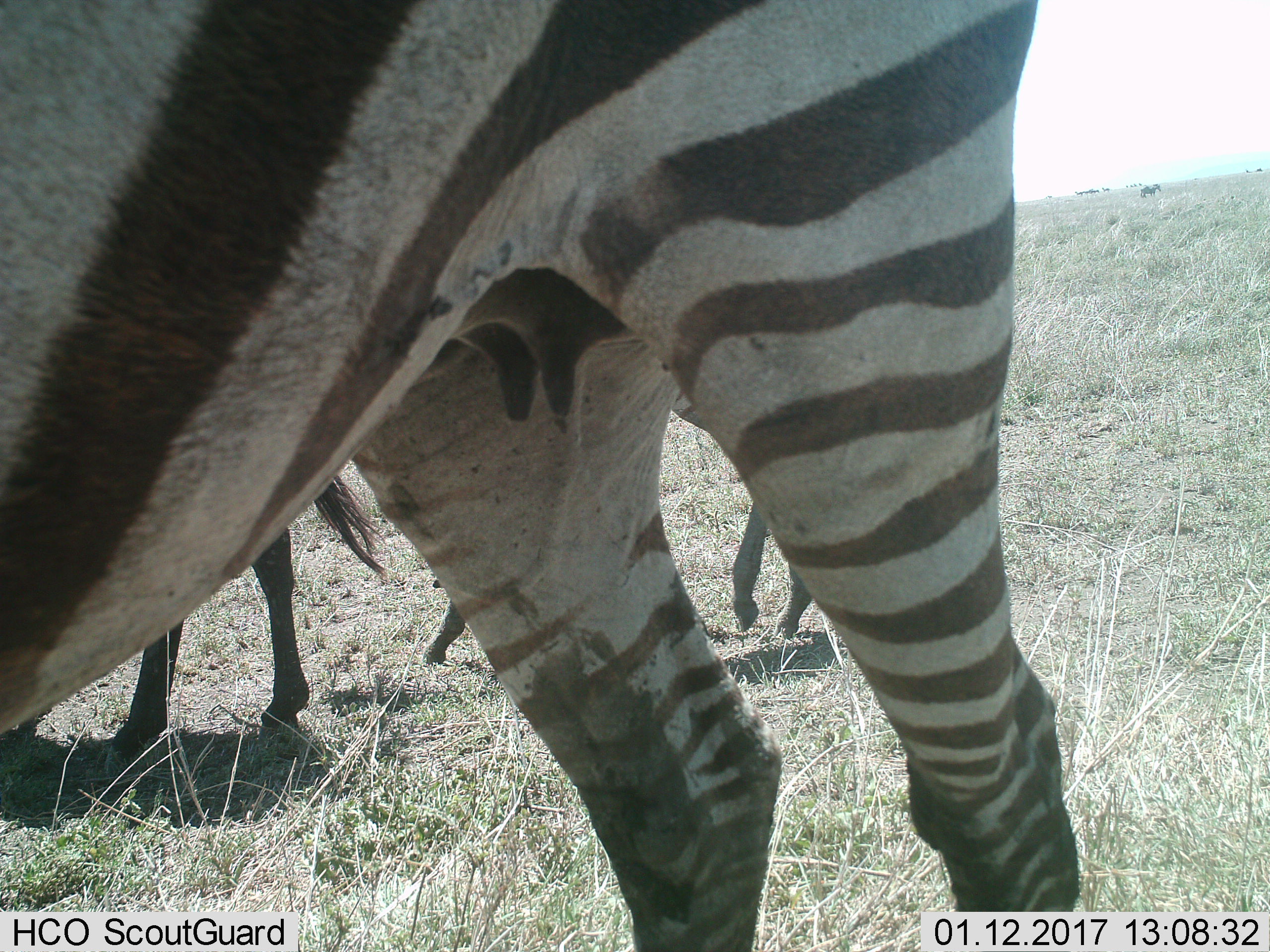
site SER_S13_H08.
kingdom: Animalia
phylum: Chordata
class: Mammalia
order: Perissodactyla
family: Equidae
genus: Equus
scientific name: Equus quagga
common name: plains zebra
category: zebraplains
Zebraplains (plains zebra) (Equus quagga), count 3. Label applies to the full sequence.